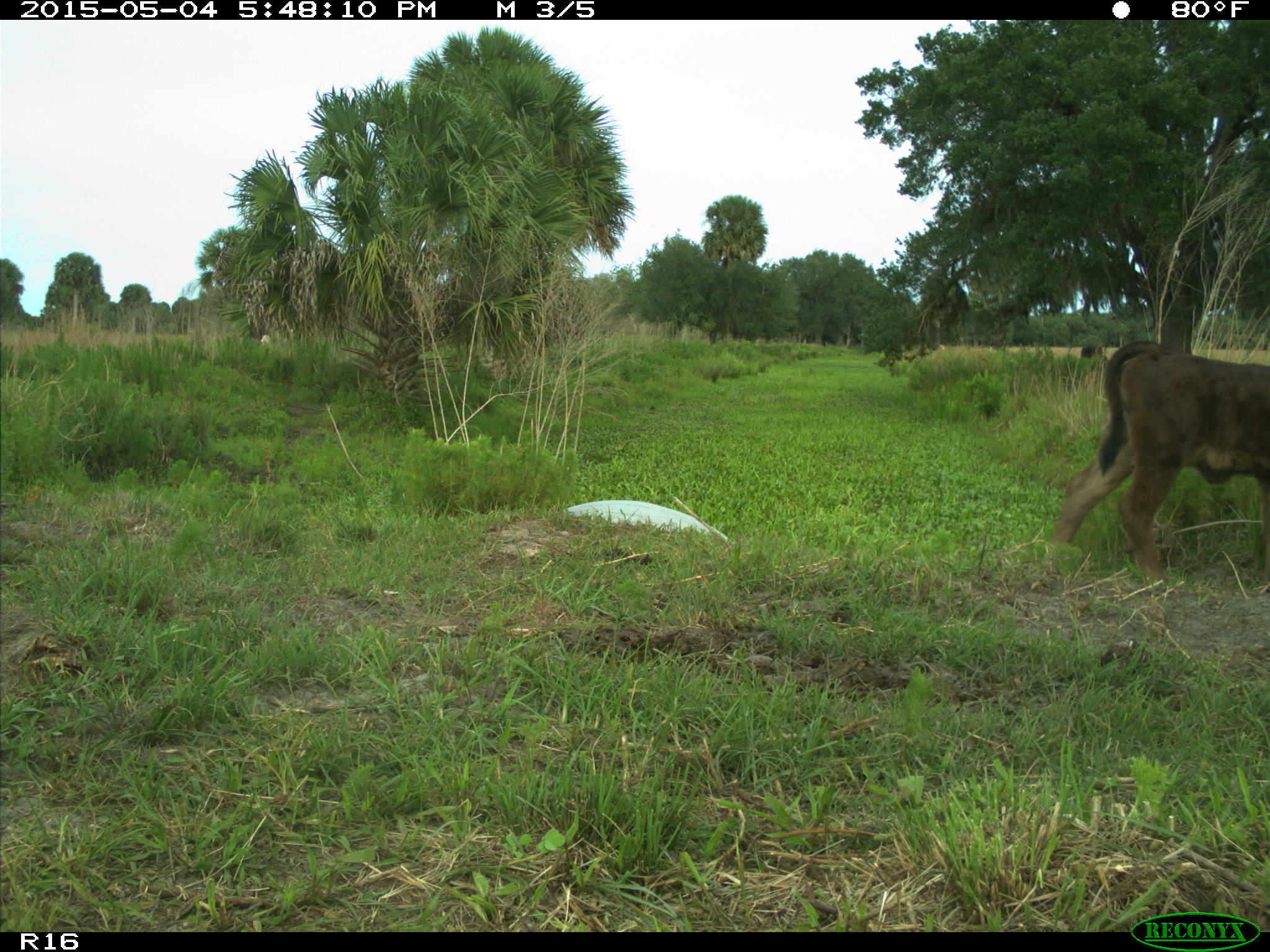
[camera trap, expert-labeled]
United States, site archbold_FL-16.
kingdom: Animalia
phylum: Chordata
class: Mammalia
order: Artiodactyla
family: Bovidae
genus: Bos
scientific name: Bos taurus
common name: domestic cow